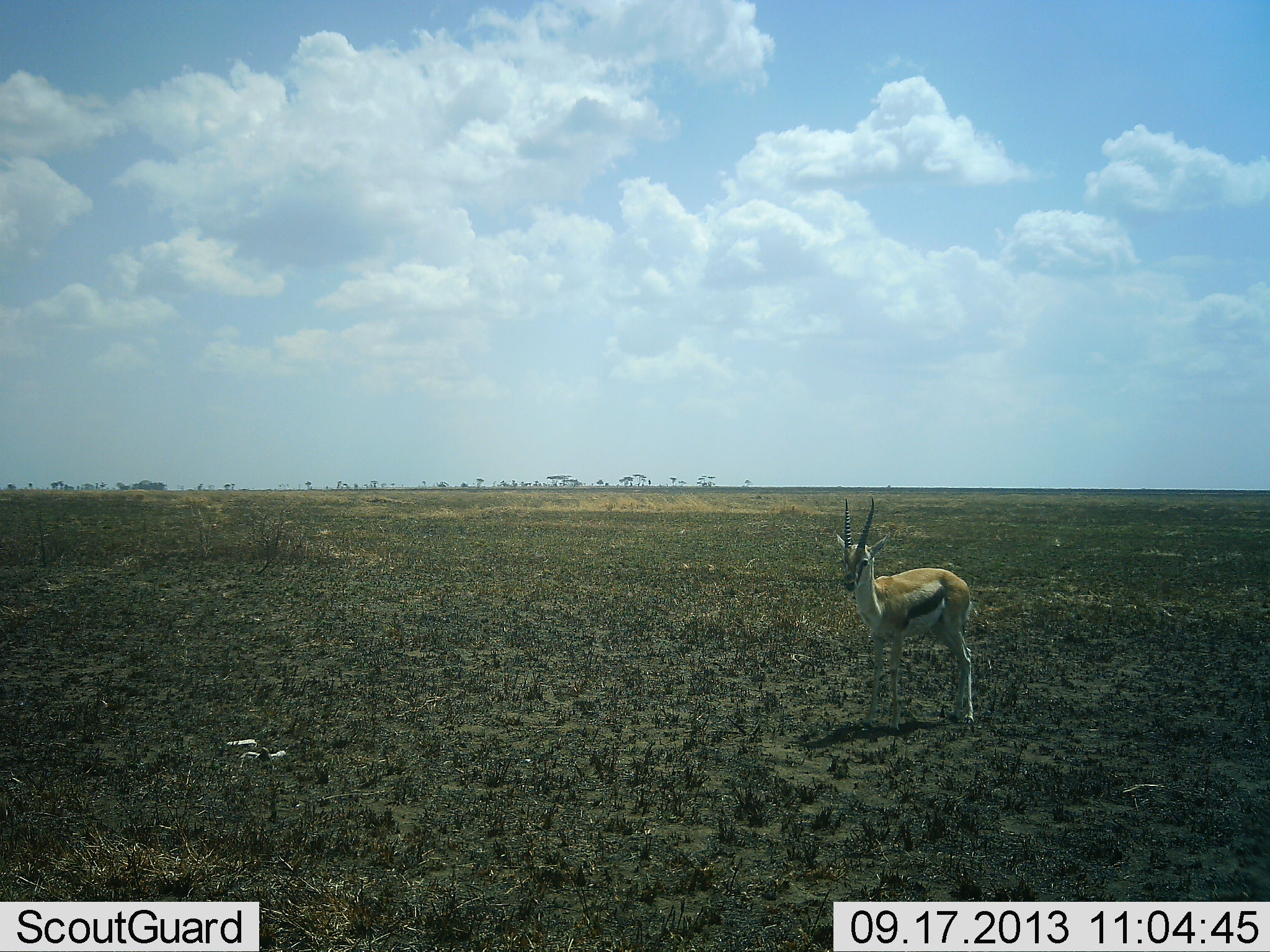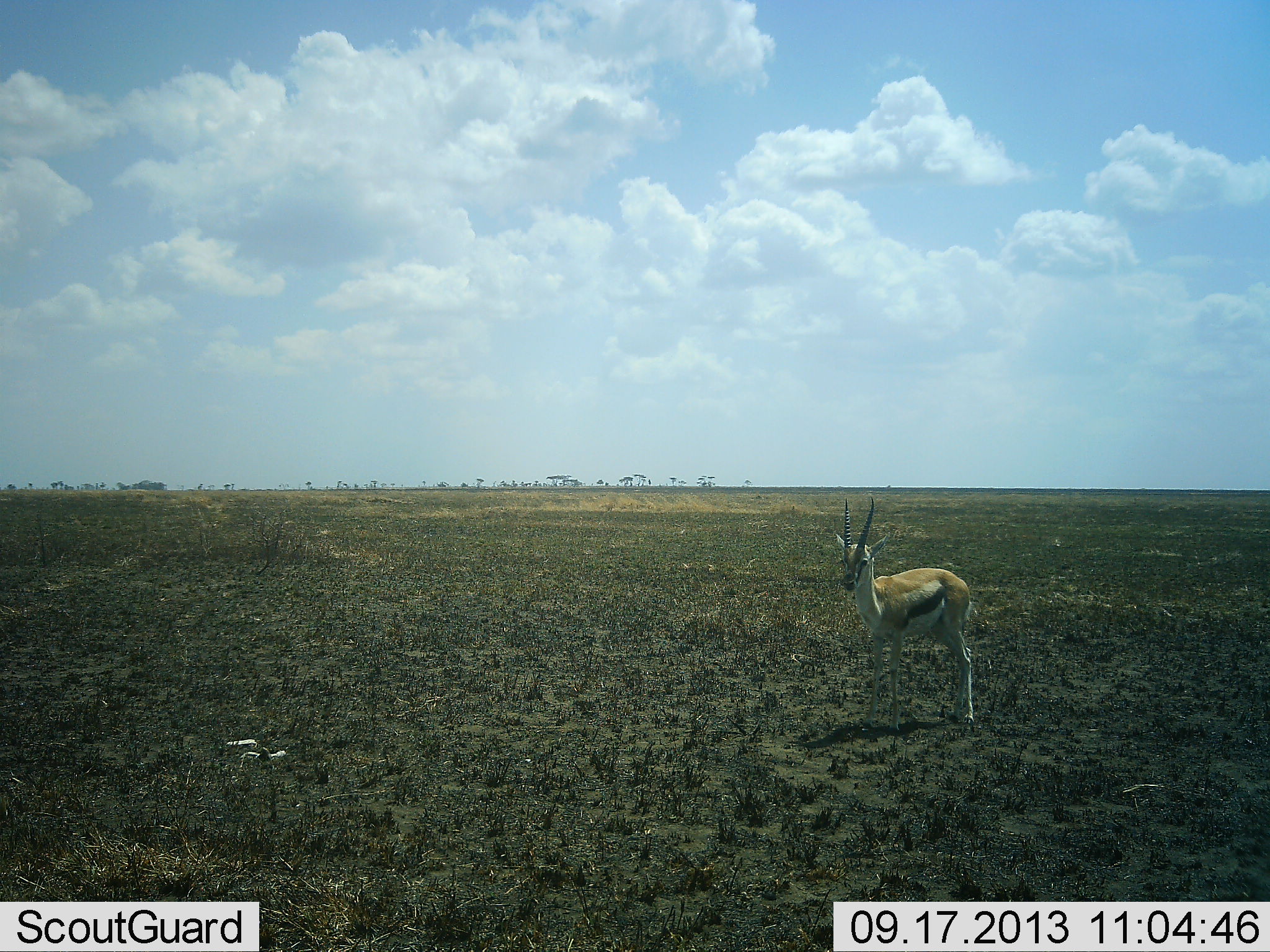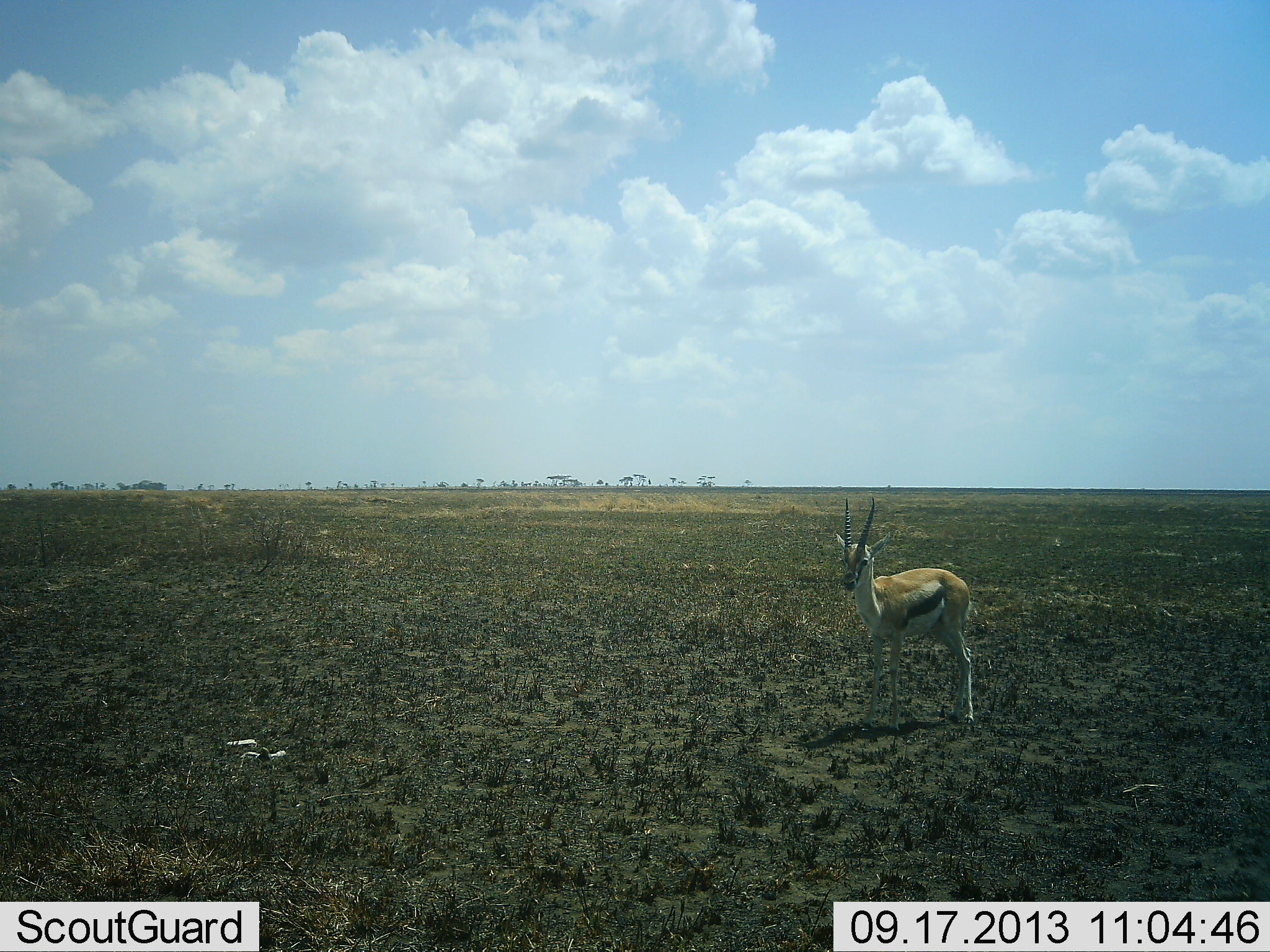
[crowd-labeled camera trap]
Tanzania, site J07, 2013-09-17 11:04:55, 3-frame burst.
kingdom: Animalia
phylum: Chordata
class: Mammalia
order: Artiodactyla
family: Bovidae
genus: Eudorcas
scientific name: Eudorcas thomsonii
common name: thomson's gazelle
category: gazellethomsons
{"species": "gazellethomsons (thomson's gazelle) (Eudorcas thomsonii)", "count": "1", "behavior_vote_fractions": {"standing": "100%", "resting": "0%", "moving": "0%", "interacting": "0%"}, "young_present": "0%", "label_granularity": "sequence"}